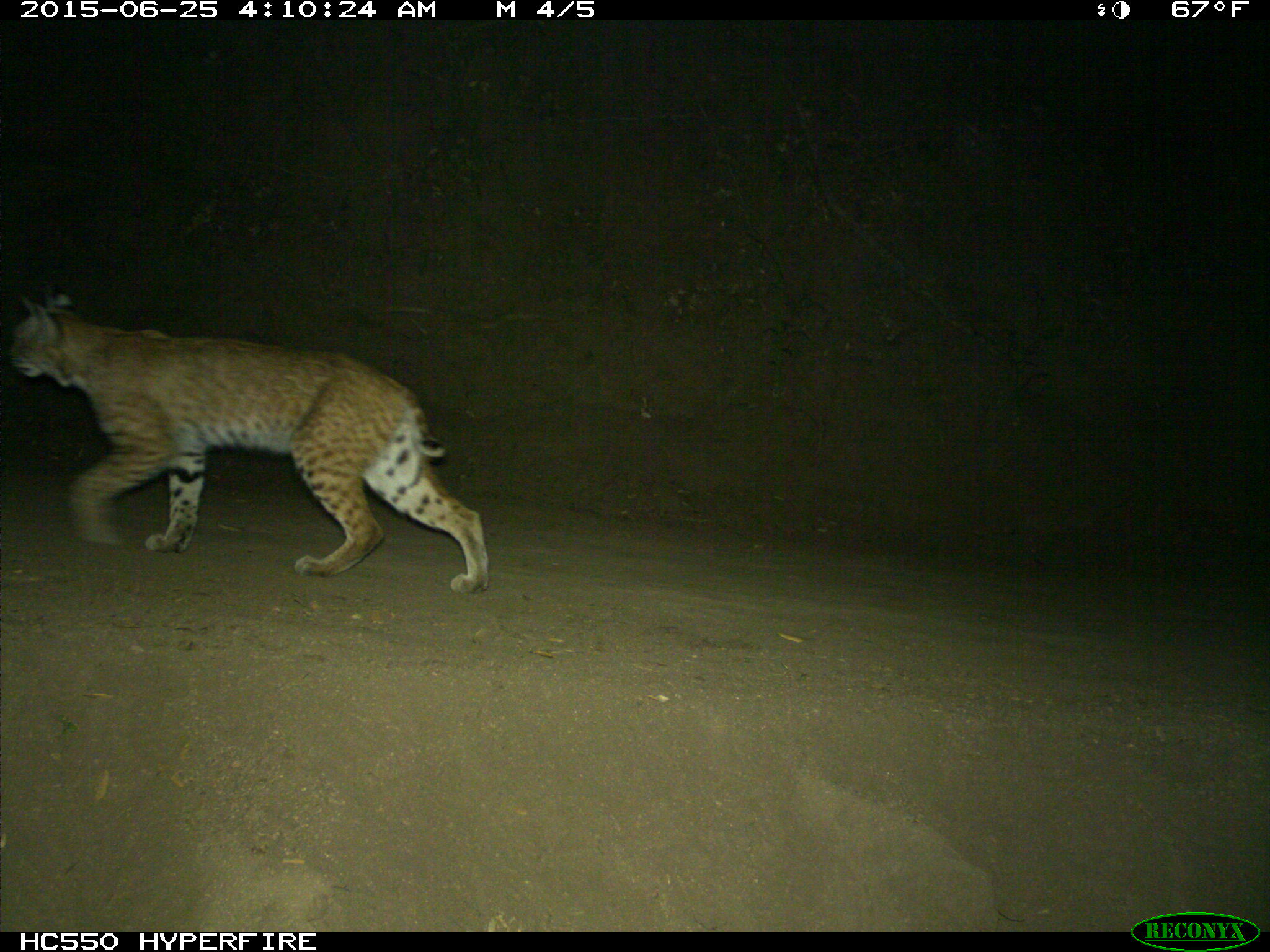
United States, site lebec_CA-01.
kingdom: Animalia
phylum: Chordata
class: Mammalia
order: Carnivora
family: Felidae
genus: Lynx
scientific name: Lynx rufus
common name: bobcat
Lynx rufus (bobcat).